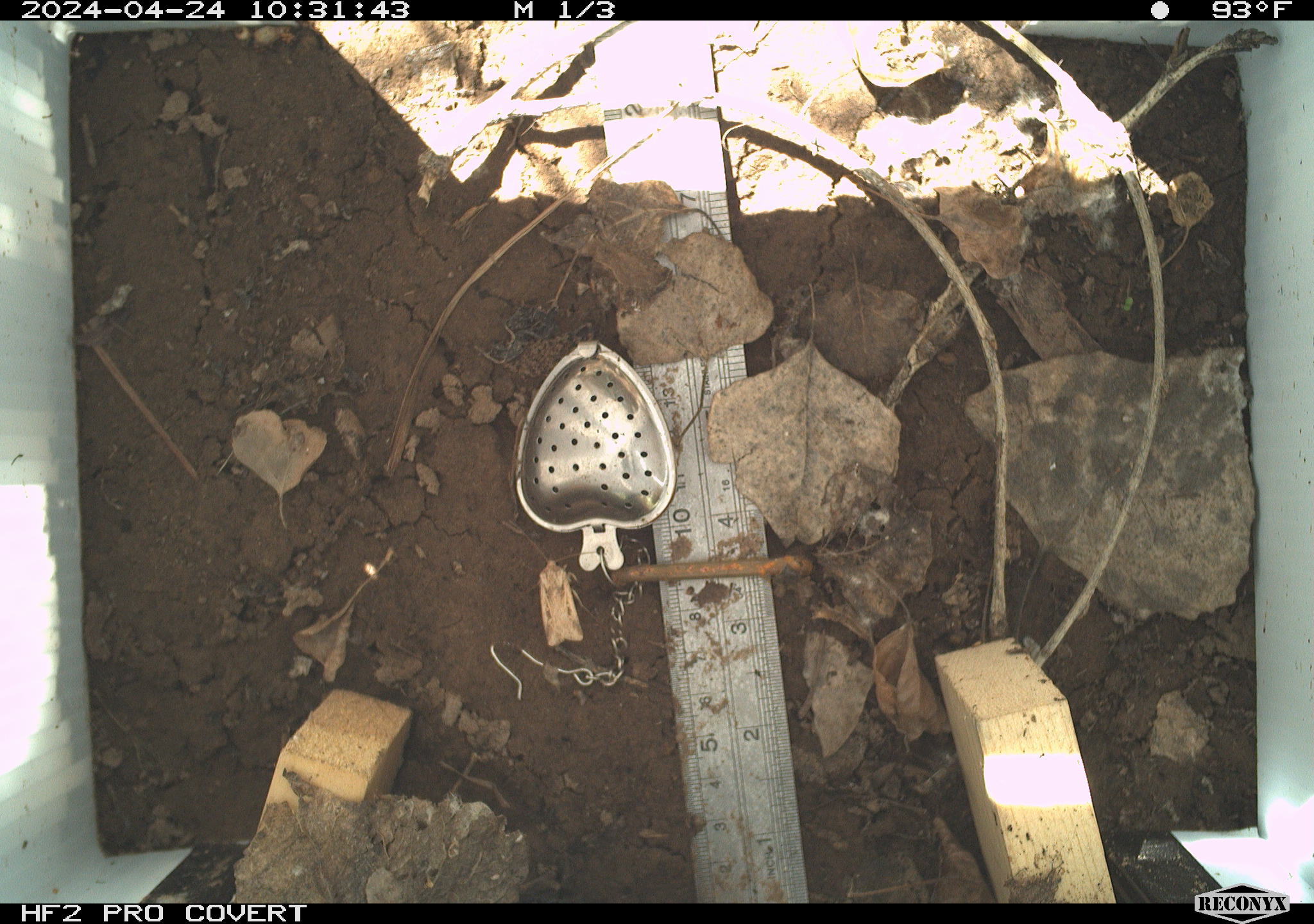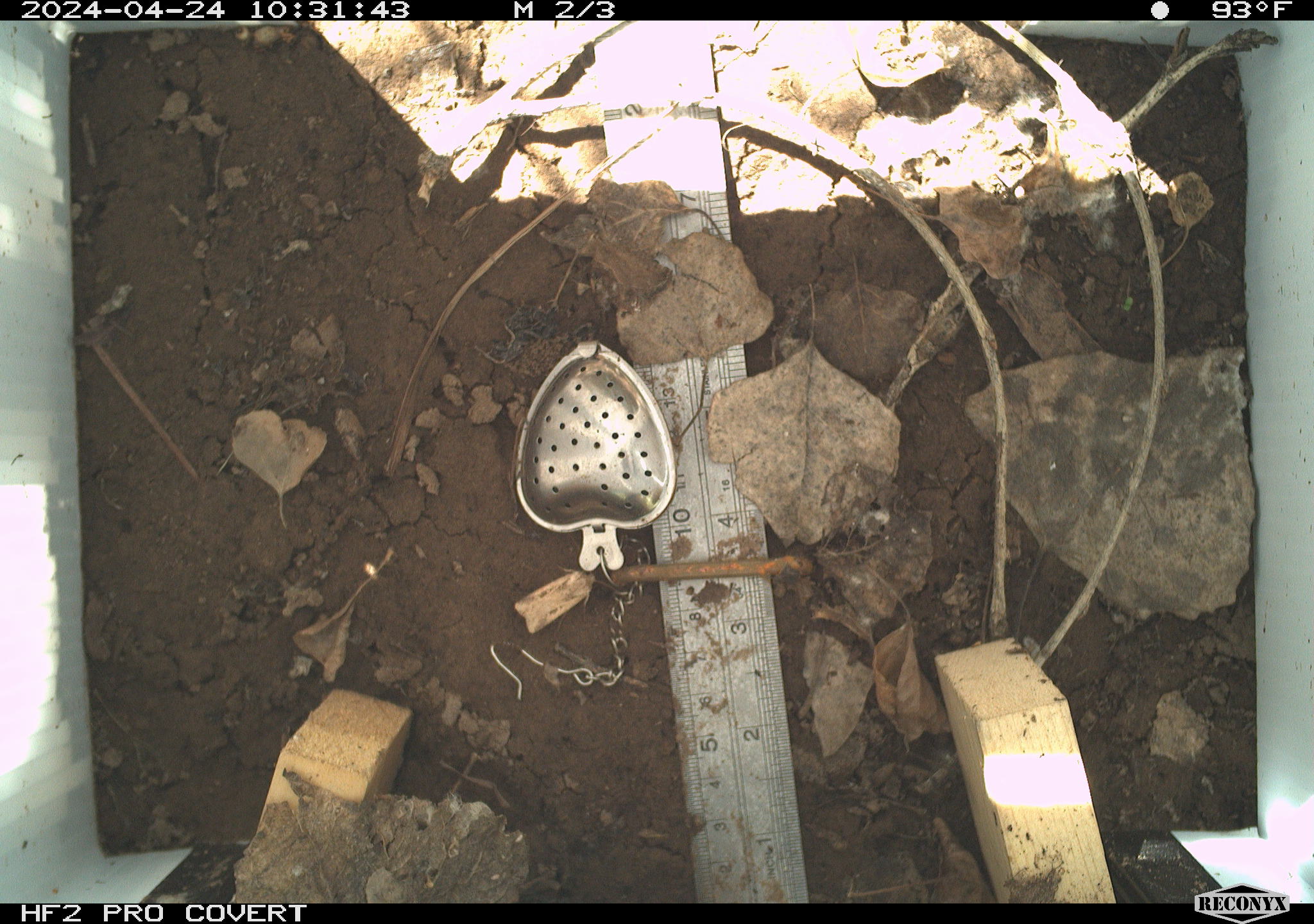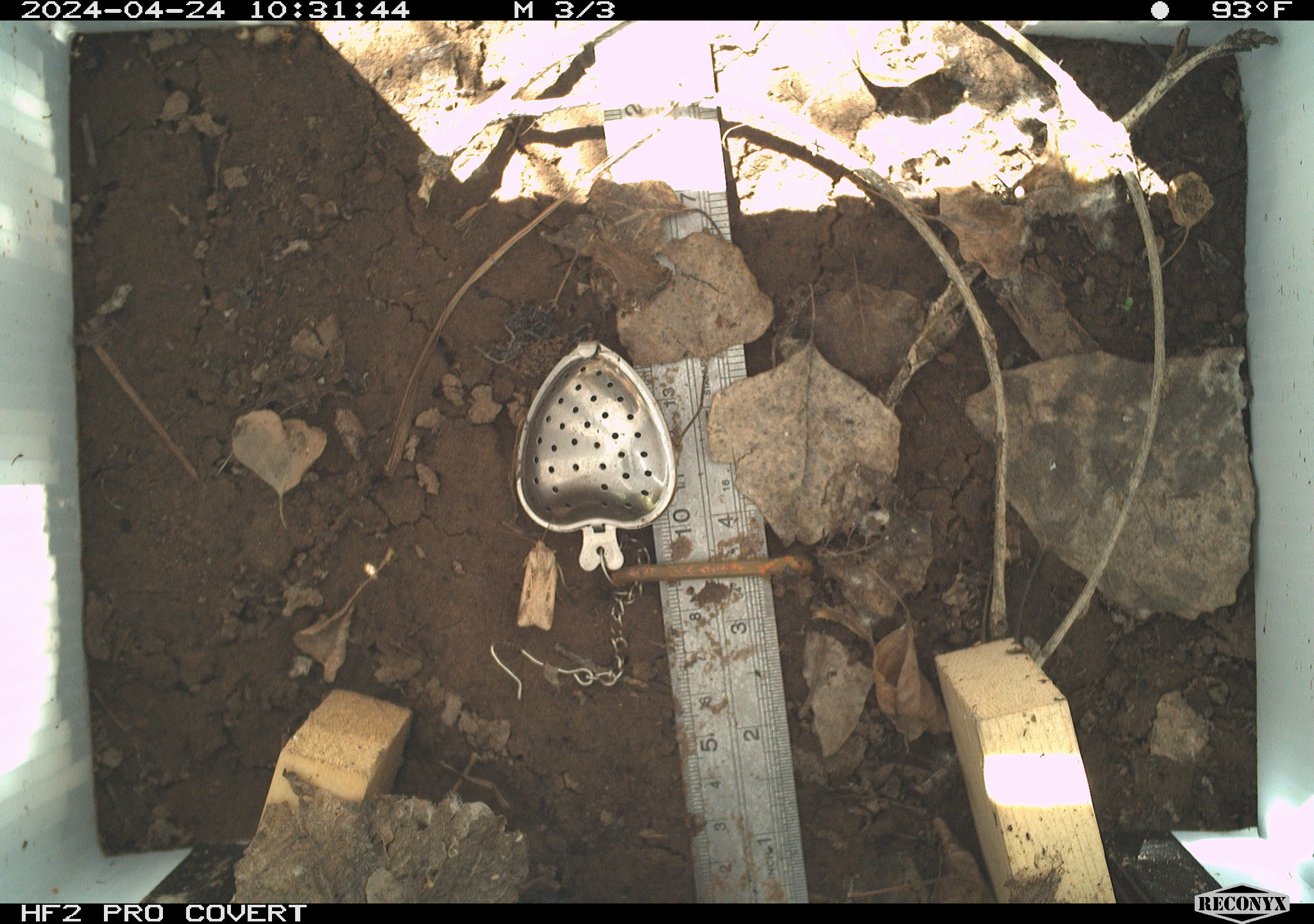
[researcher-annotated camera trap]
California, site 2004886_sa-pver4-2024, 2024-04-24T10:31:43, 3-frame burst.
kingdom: Animalia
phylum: Arthropoda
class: Insecta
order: Lepidoptera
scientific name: Lepidoptera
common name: butterflies and moths